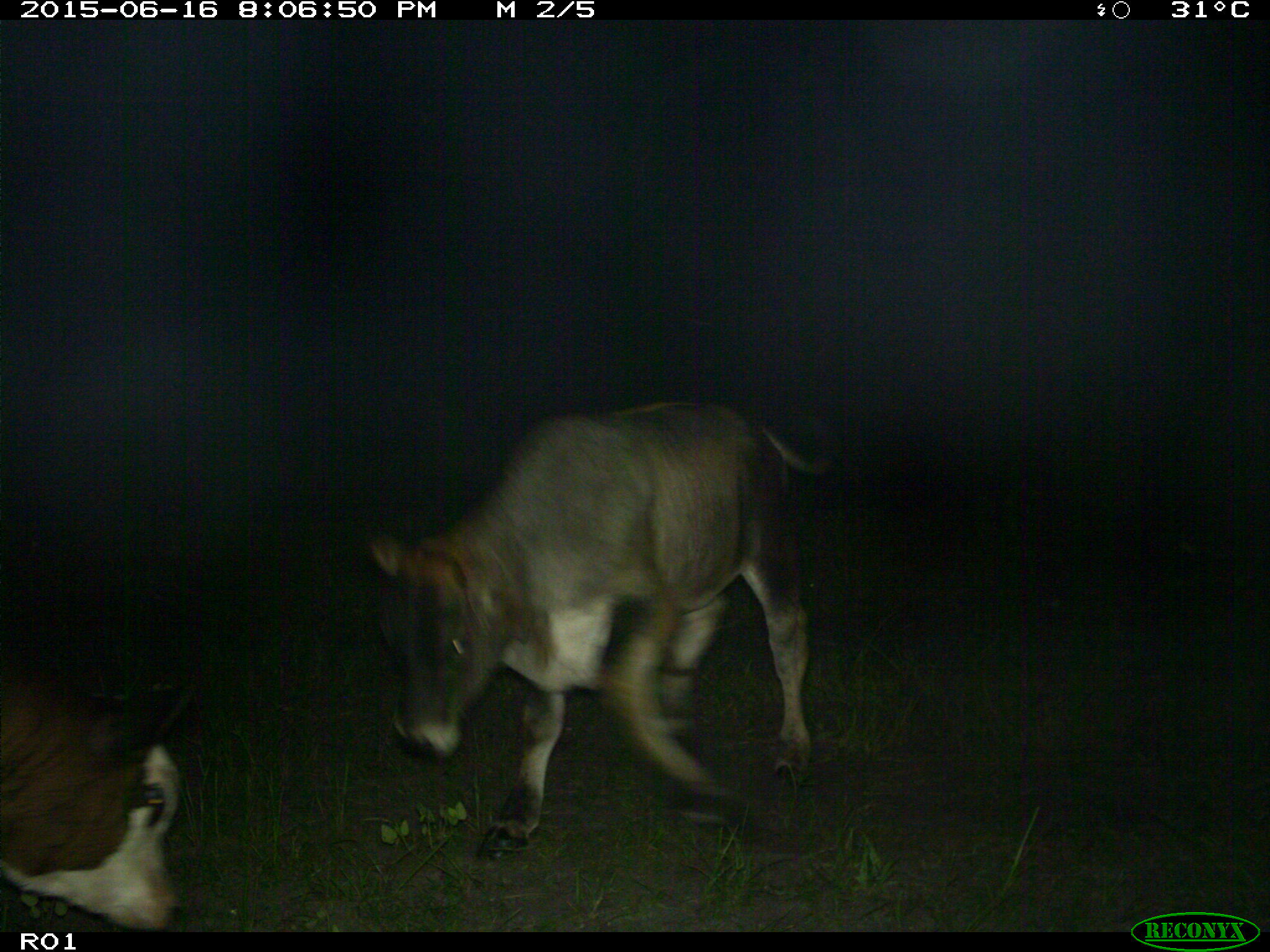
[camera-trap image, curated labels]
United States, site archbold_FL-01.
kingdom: Animalia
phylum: Chordata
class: Mammalia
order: Artiodactyla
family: Bovidae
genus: Bos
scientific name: Bos taurus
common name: domestic cow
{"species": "Bos taurus (domestic cow)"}